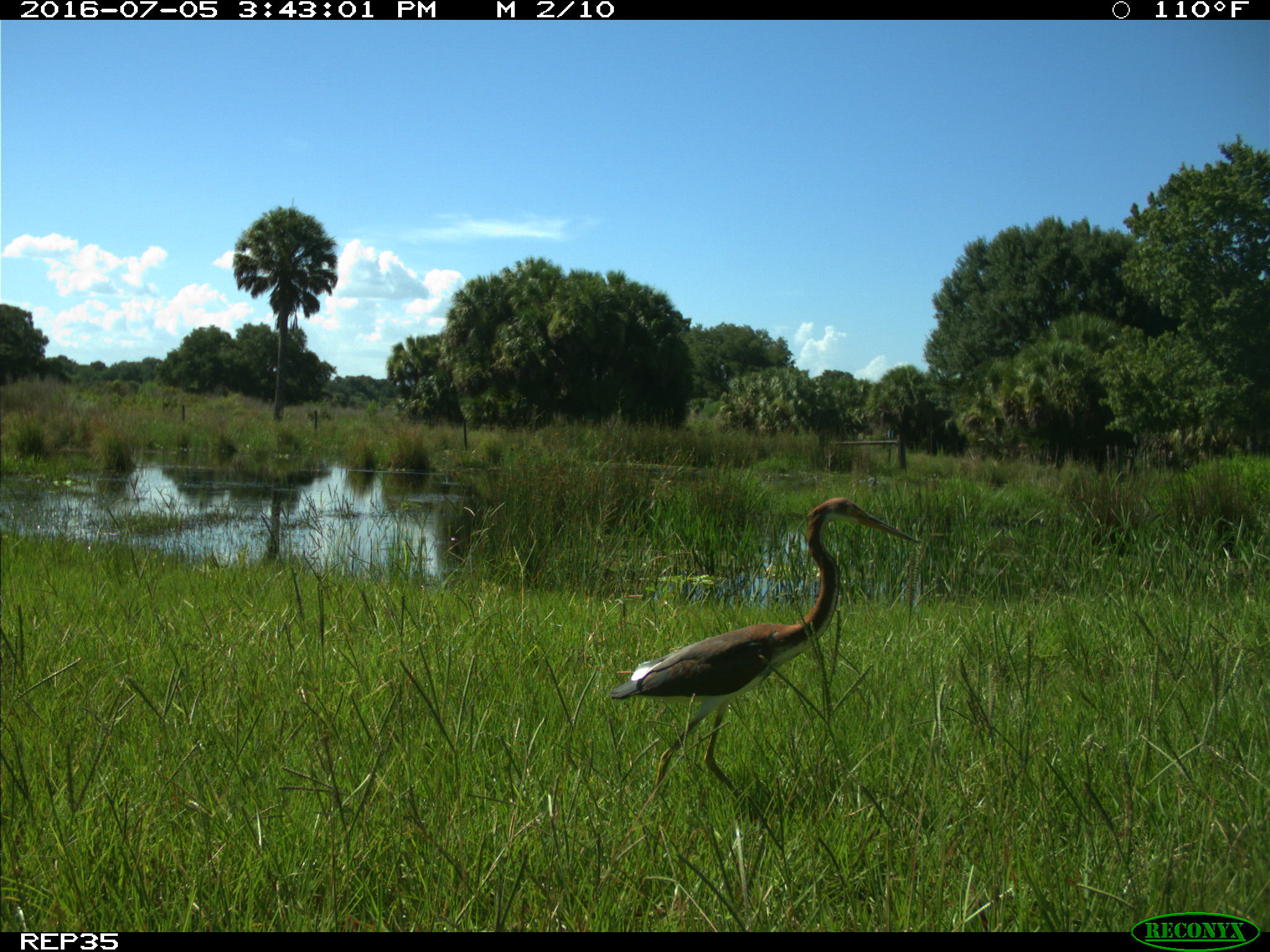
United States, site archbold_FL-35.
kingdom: Animalia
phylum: Chordata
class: Aves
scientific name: Aves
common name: birds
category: unidentified bird